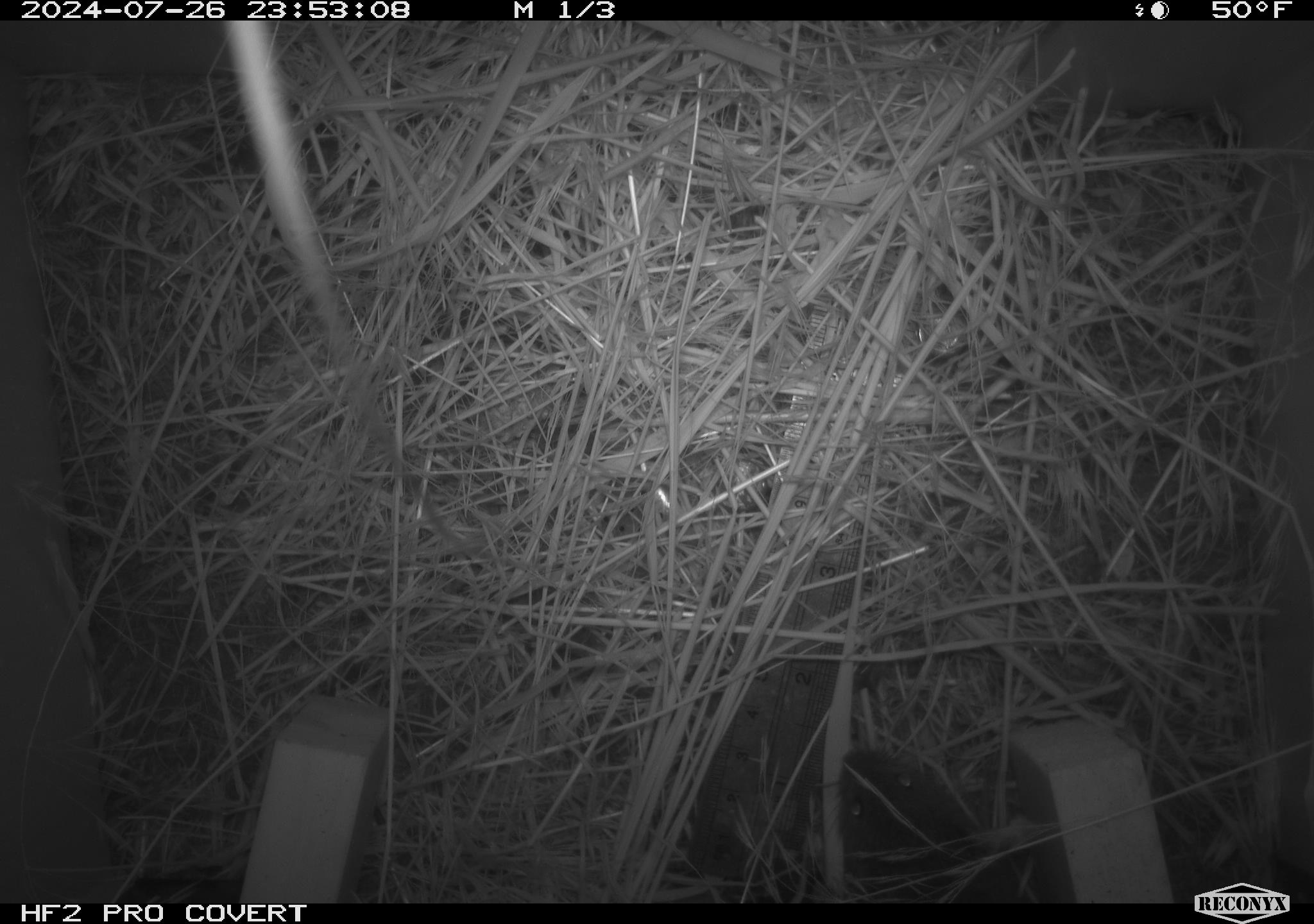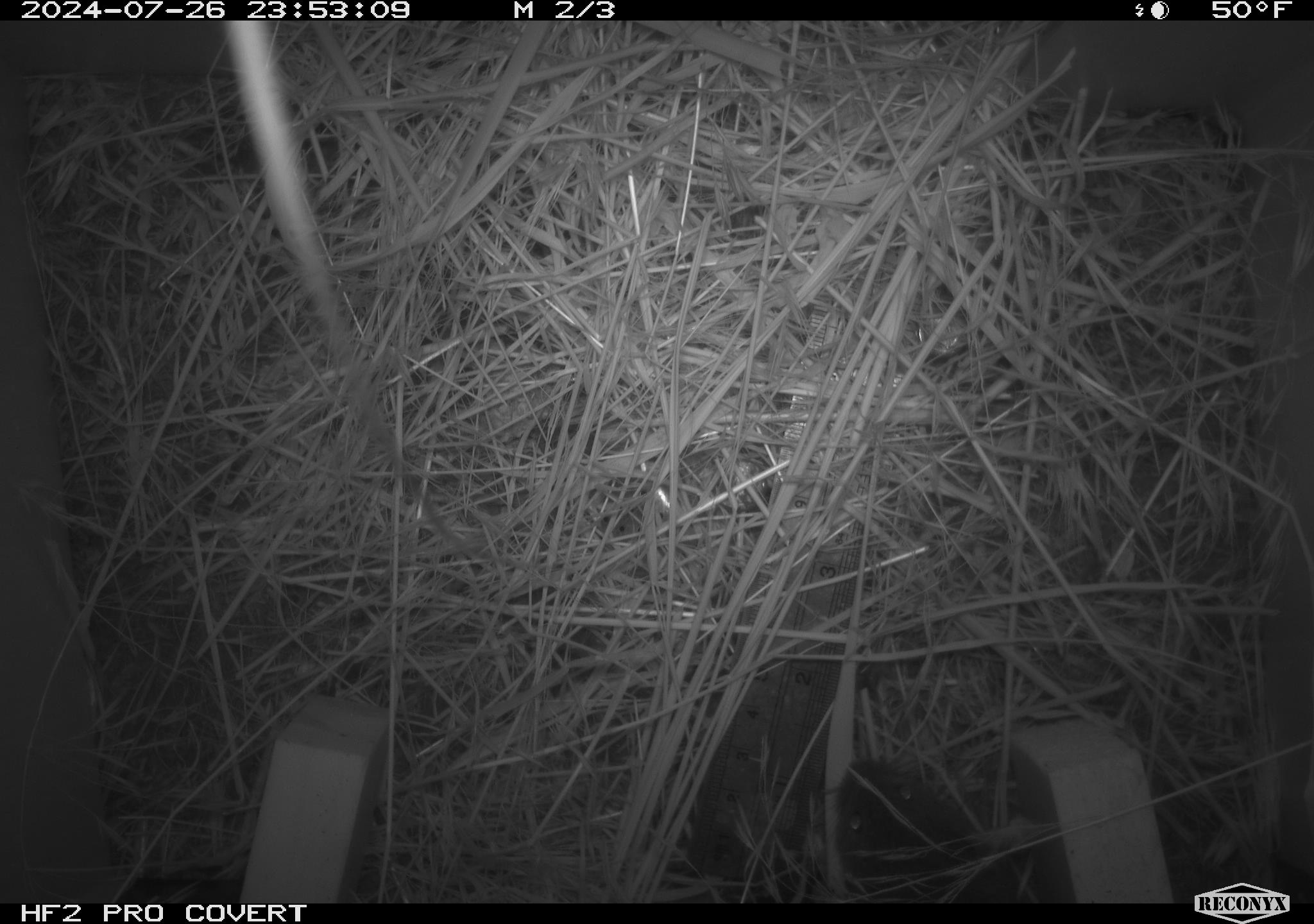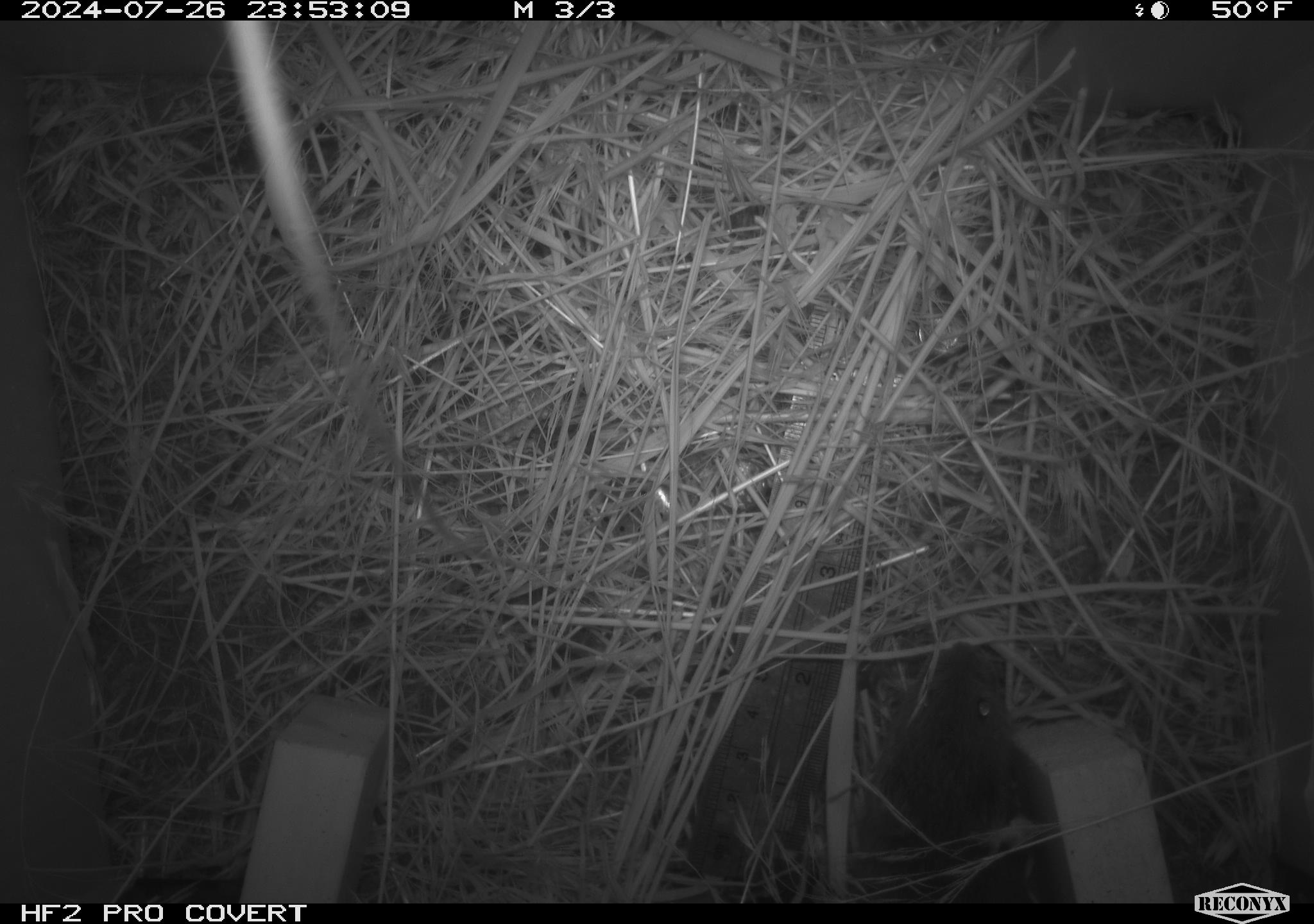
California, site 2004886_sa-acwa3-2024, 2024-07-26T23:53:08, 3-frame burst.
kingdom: Animalia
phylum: Chordata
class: Mammalia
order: Rodentia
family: Cricetidae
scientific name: Arvicolinae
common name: voles, lemmings, and muskrats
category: arvicolinae subfamily